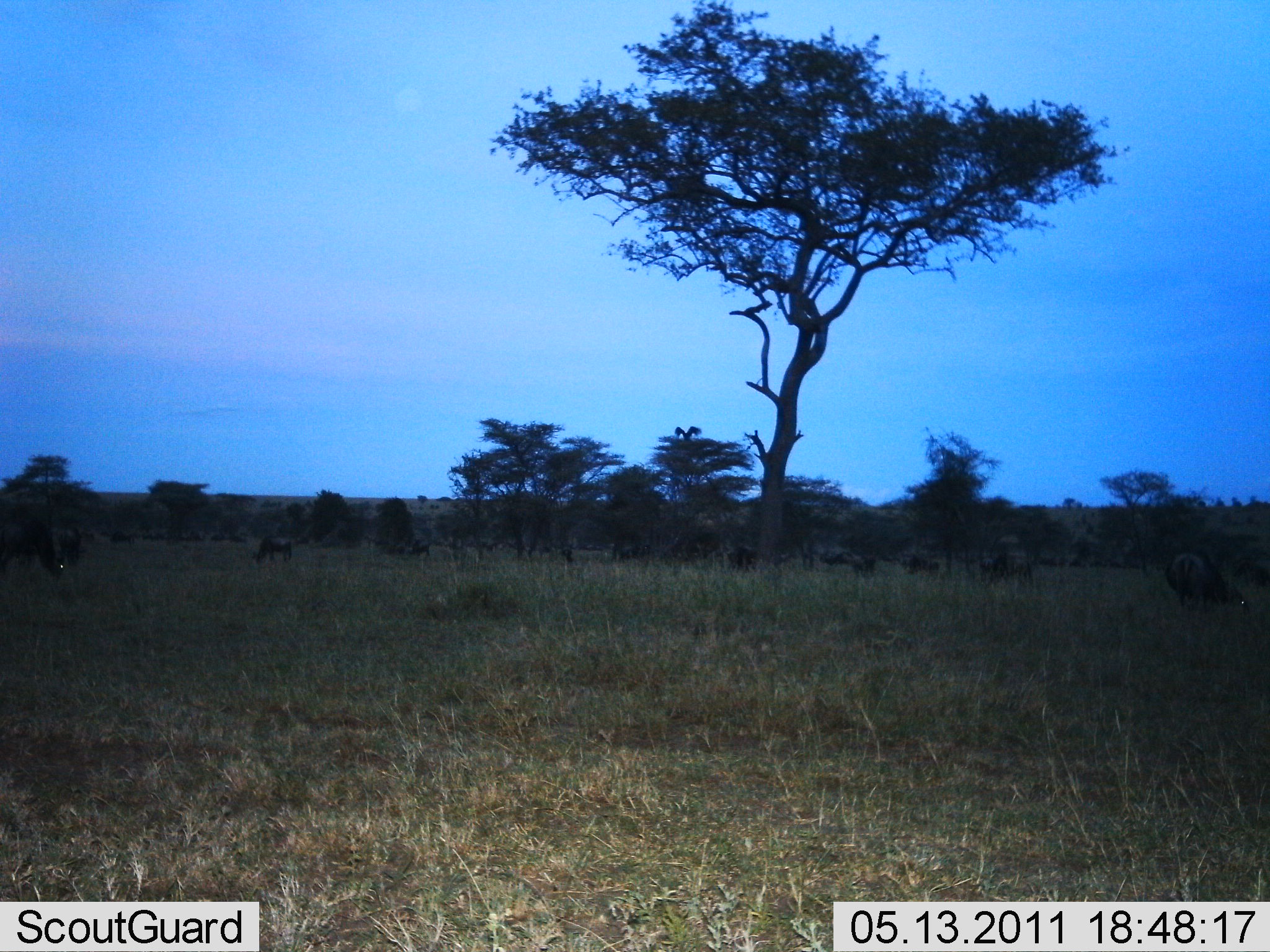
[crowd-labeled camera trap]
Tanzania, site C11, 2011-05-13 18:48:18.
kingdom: Animalia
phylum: Chordata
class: Mammalia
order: Artiodactyla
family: Bovidae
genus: Connochaetes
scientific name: Connochaetes taurinus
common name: blue wildebeest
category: wildebeest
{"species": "wildebeest (blue wildebeest) (Connochaetes taurinus)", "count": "11-50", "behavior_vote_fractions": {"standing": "45%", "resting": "18%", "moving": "18%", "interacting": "0%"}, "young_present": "0%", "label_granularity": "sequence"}